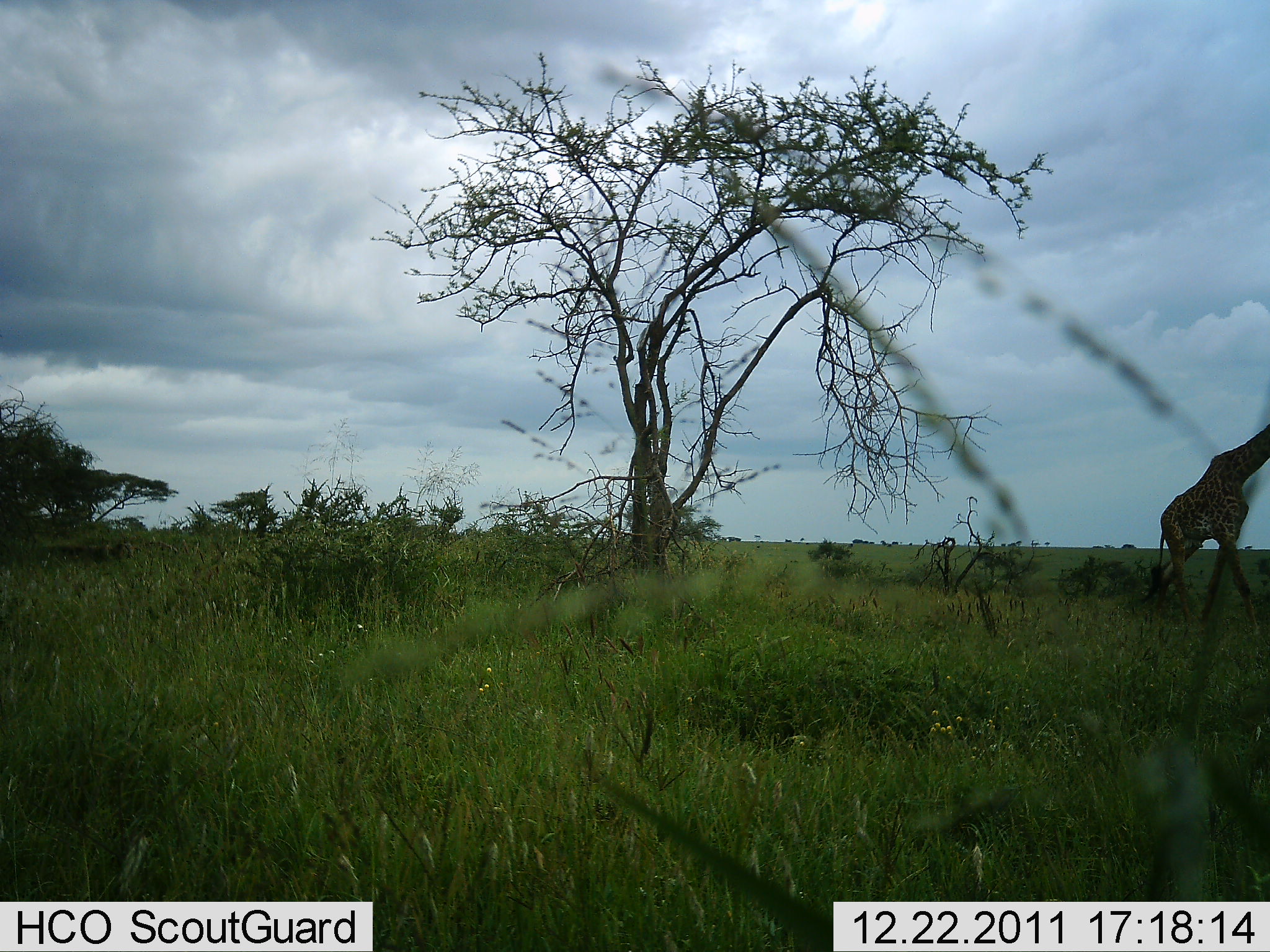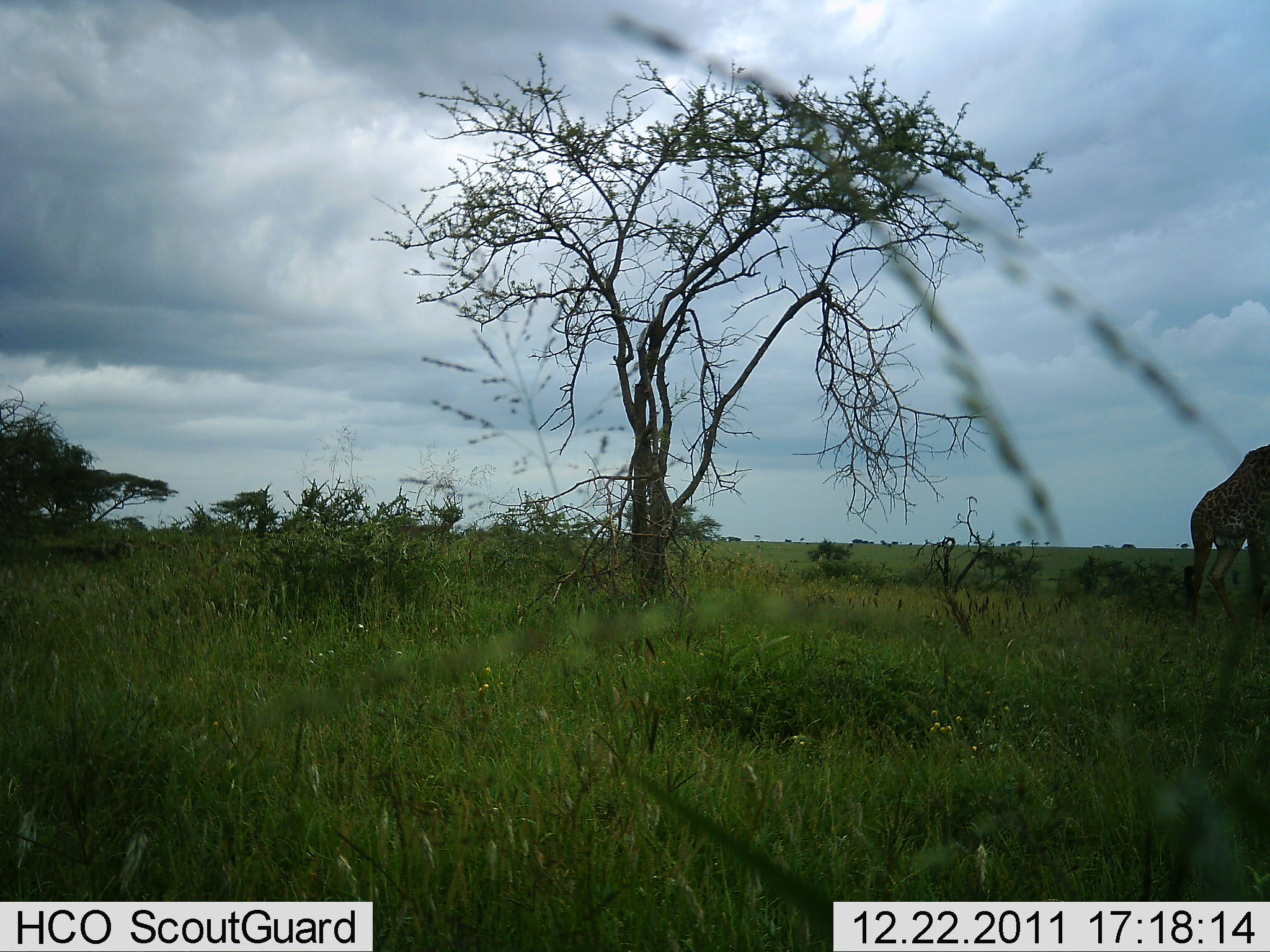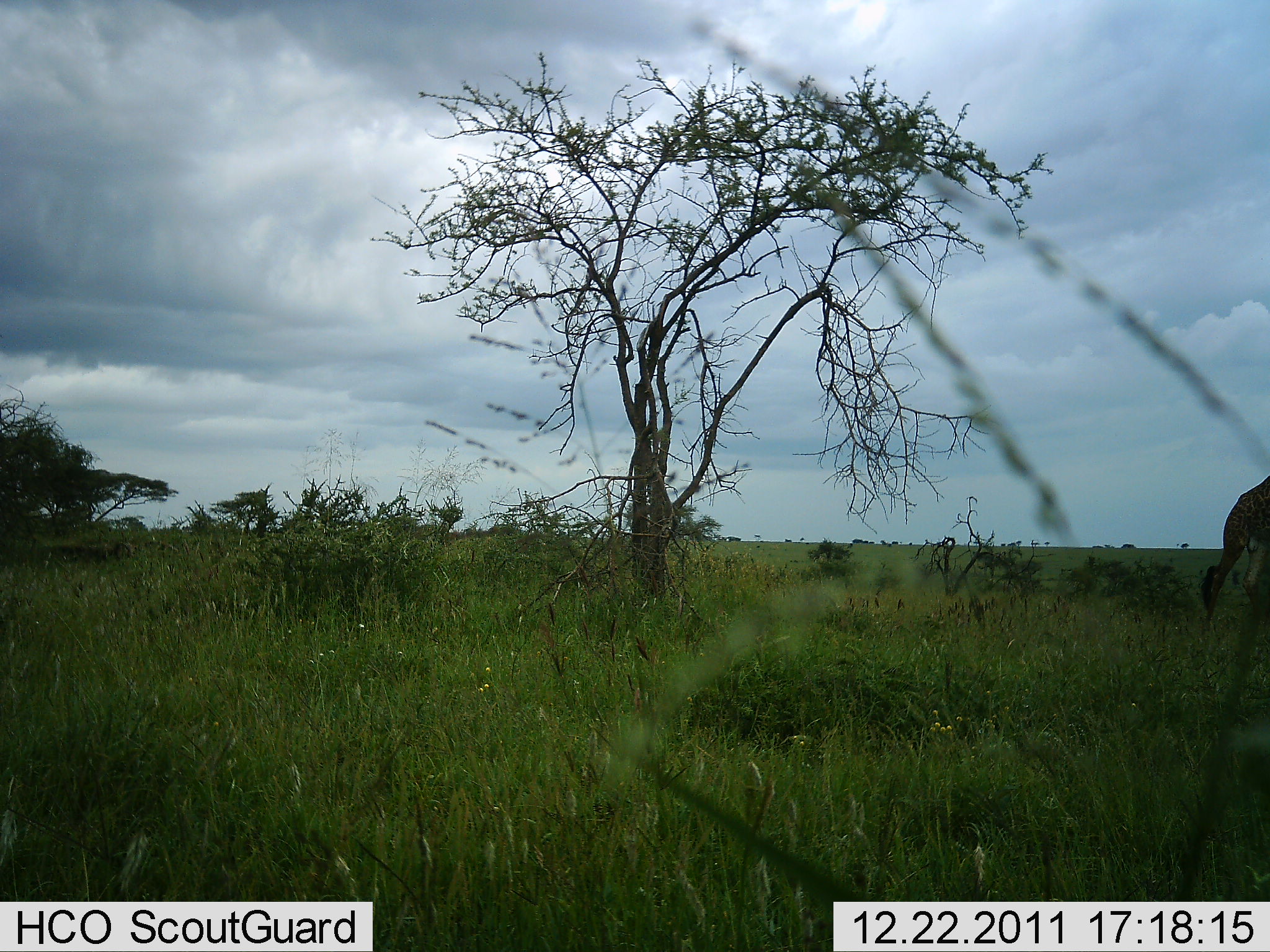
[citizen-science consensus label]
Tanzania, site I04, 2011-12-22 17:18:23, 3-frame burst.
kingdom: Animalia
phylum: Chordata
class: Mammalia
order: Artiodactyla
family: Giraffidae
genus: Giraffa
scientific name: Giraffa camelopardalis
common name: giraffe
Giraffe (Giraffa camelopardalis), count 1. Behavior (volunteer vote fractions): standing 8%, resting 0%, moving 92%, interacting 0%. Young present (vote fraction): 0%. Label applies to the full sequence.